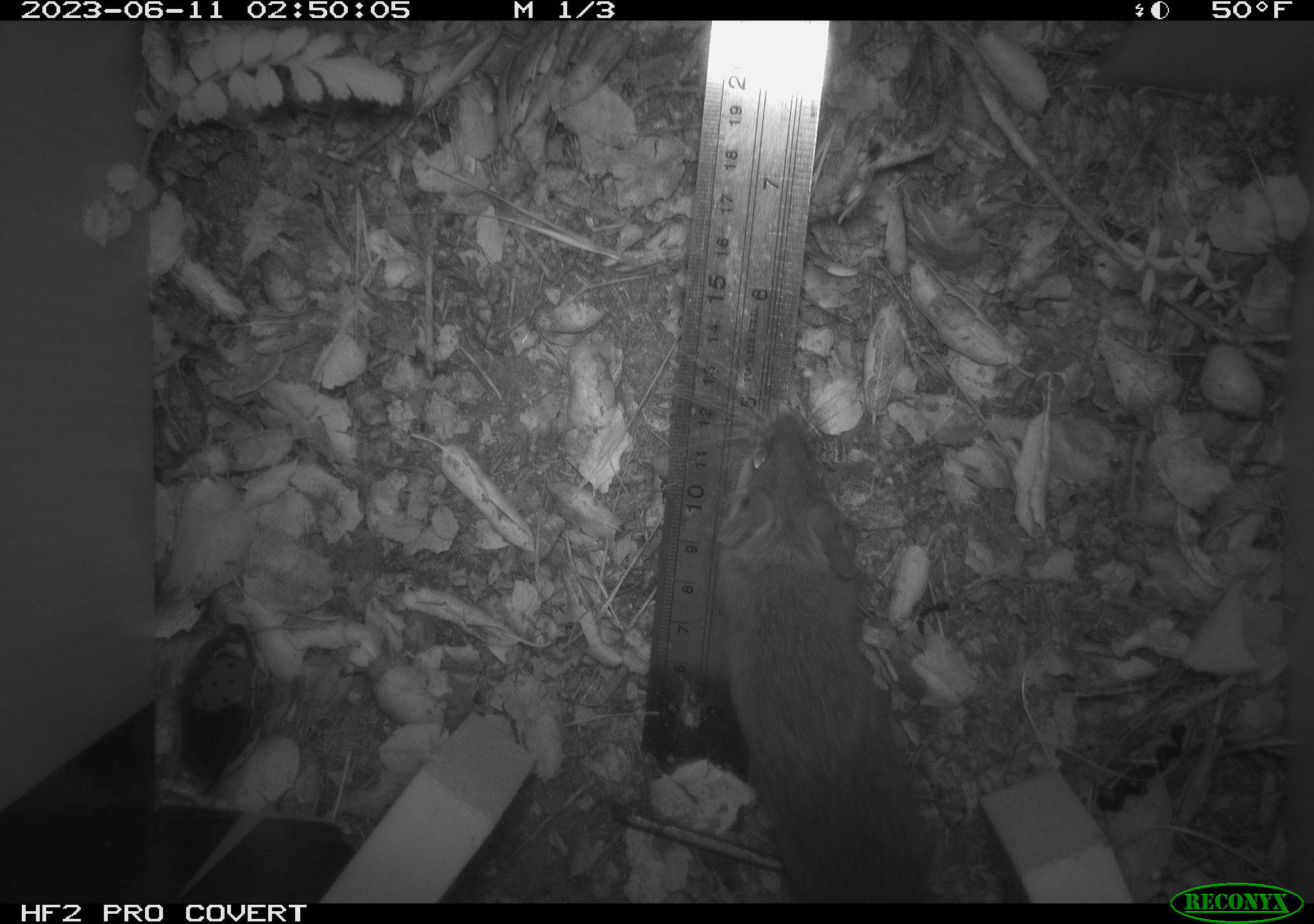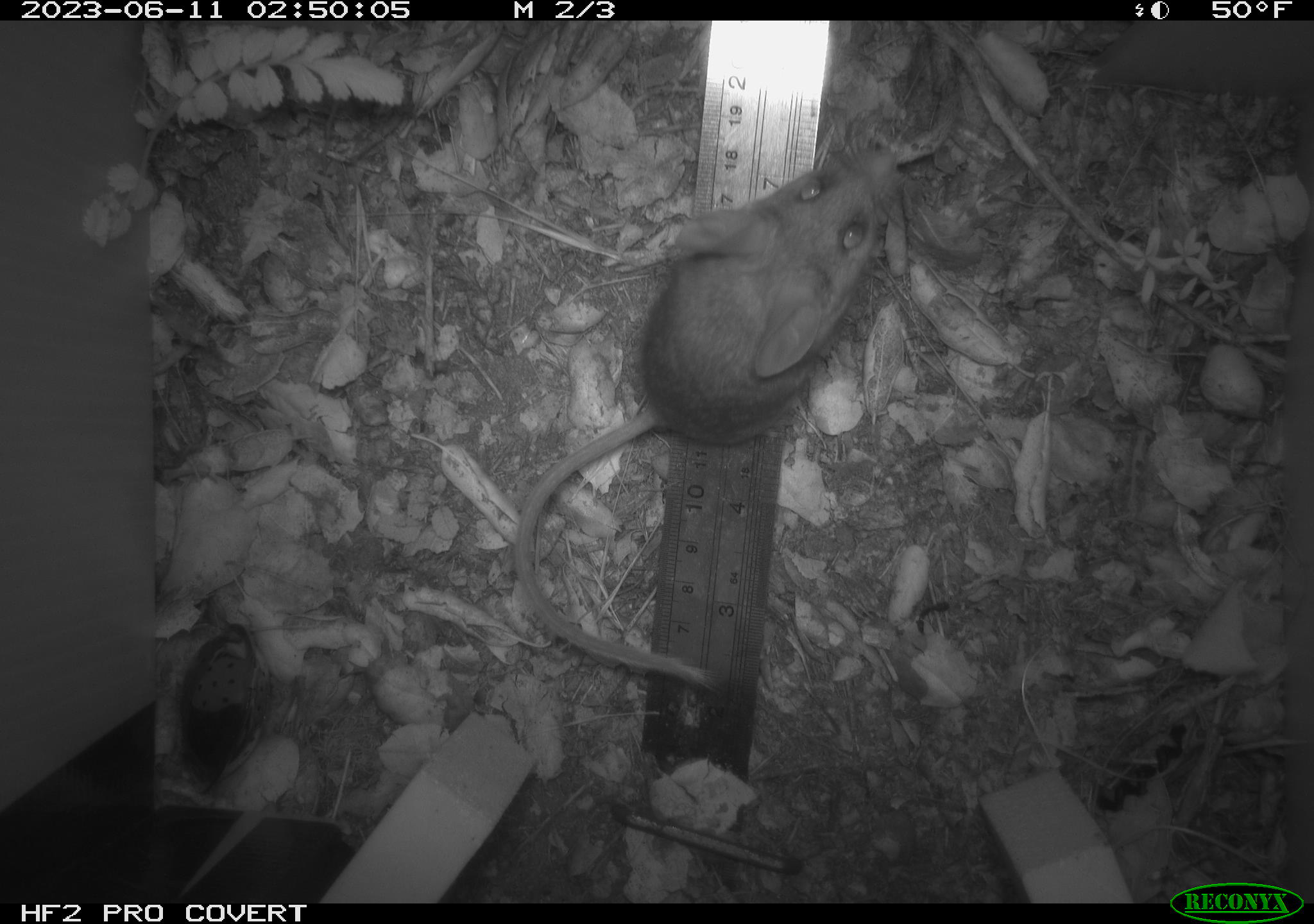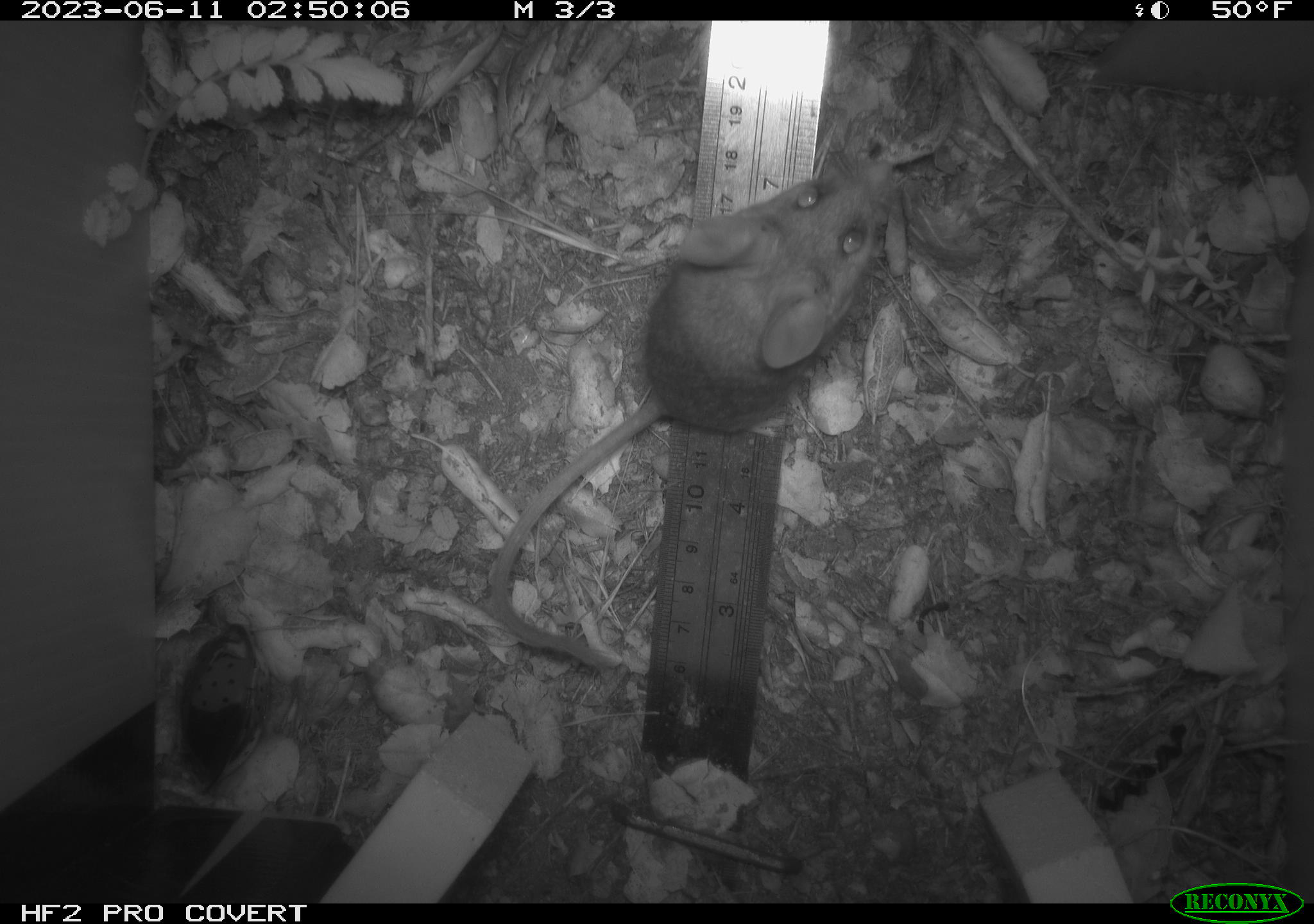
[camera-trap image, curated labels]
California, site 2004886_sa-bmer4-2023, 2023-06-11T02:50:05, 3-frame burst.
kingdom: Animalia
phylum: Chordata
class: Mammalia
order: Rodentia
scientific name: Rodentia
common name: mouse species